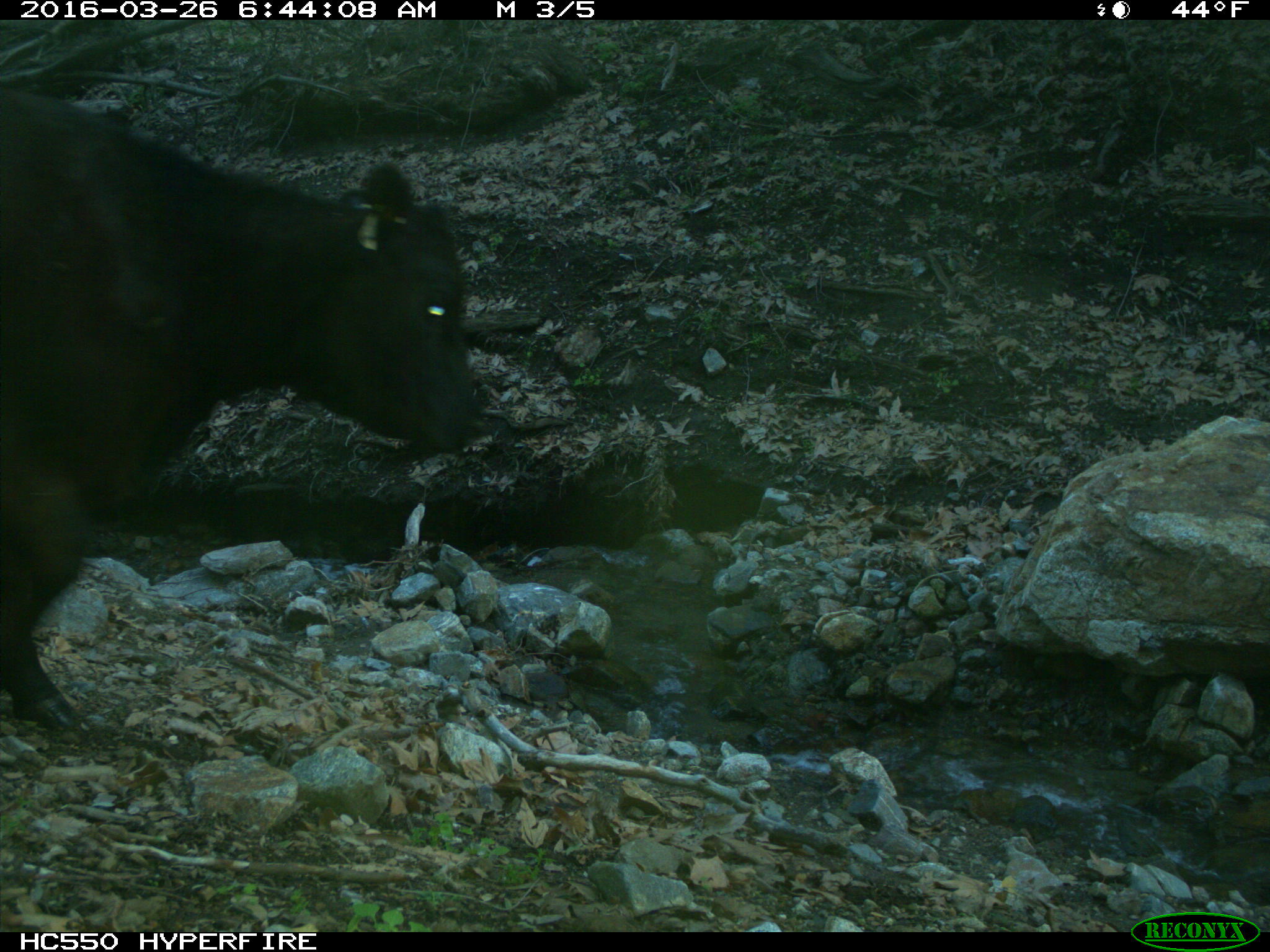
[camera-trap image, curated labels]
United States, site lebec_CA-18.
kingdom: Animalia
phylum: Chordata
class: Mammalia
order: Artiodactyla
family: Bovidae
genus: Bos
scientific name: Bos taurus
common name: domestic cow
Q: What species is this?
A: Bos taurus (domestic cow).